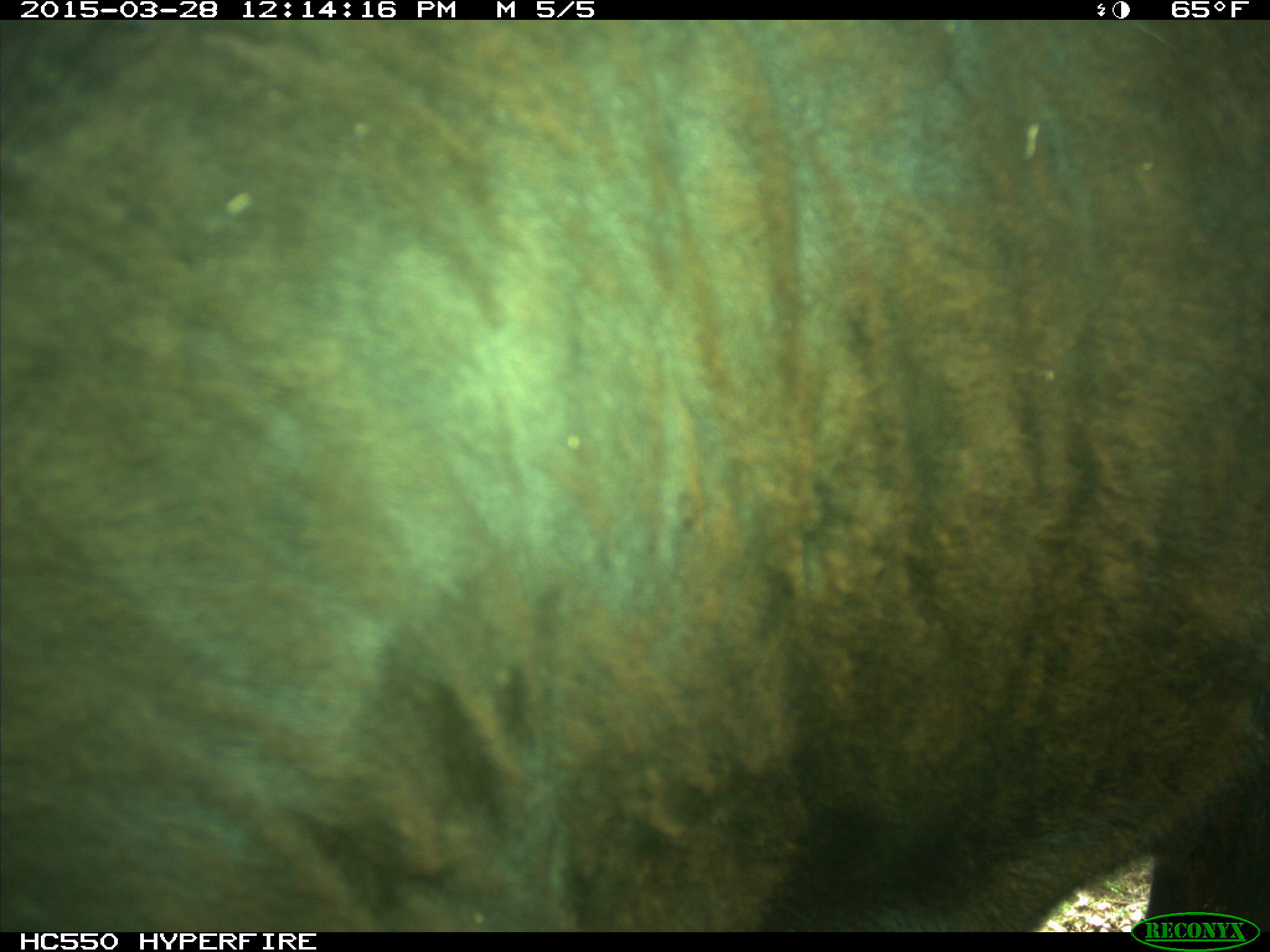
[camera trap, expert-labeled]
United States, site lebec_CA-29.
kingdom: Animalia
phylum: Chordata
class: Mammalia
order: Artiodactyla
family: Bovidae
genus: Bos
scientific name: Bos taurus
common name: domestic cow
Bos taurus (domestic cow).